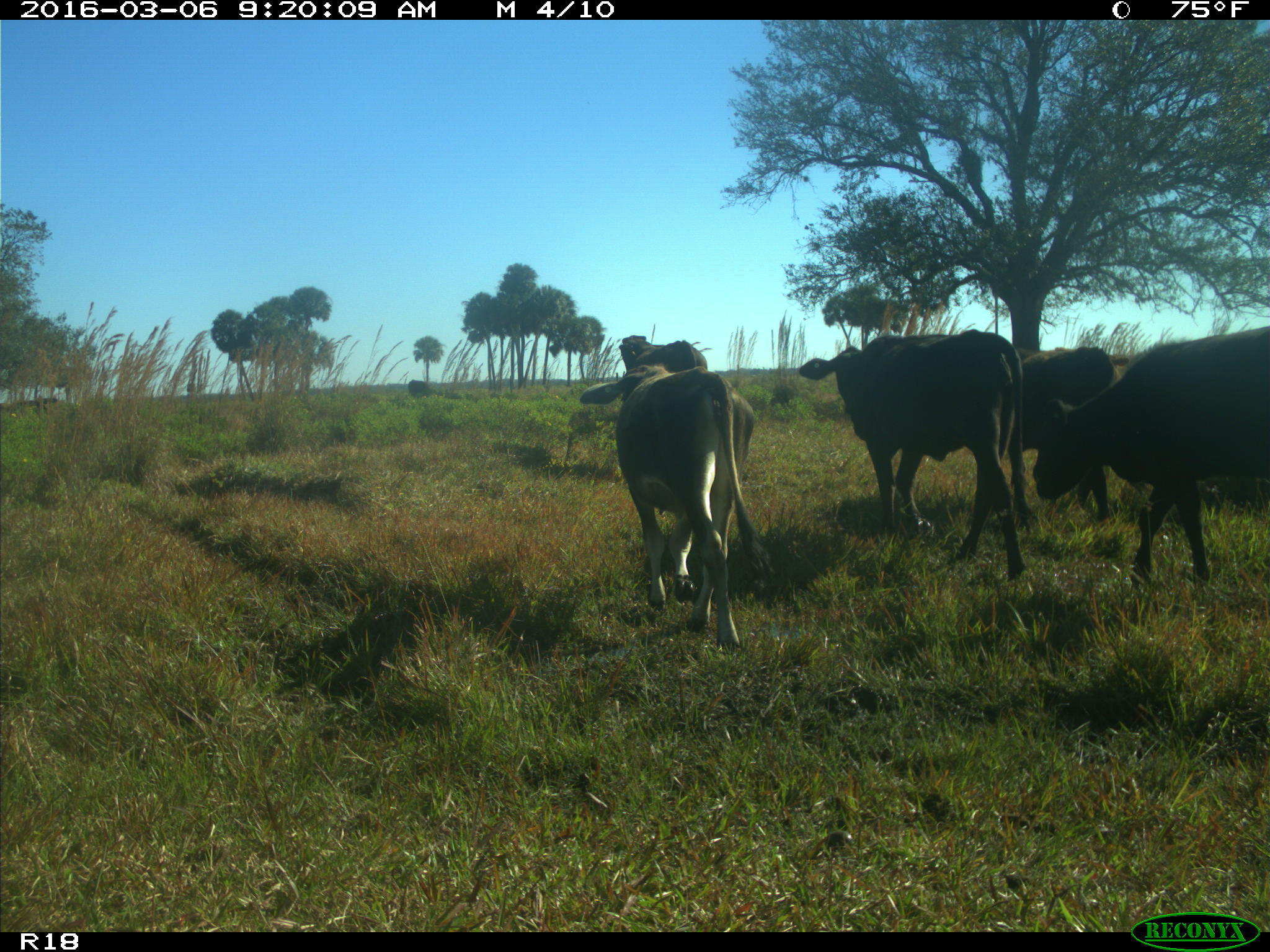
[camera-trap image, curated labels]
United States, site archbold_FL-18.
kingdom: Animalia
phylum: Chordata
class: Mammalia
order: Artiodactyla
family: Bovidae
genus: Bos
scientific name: Bos taurus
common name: domestic cow